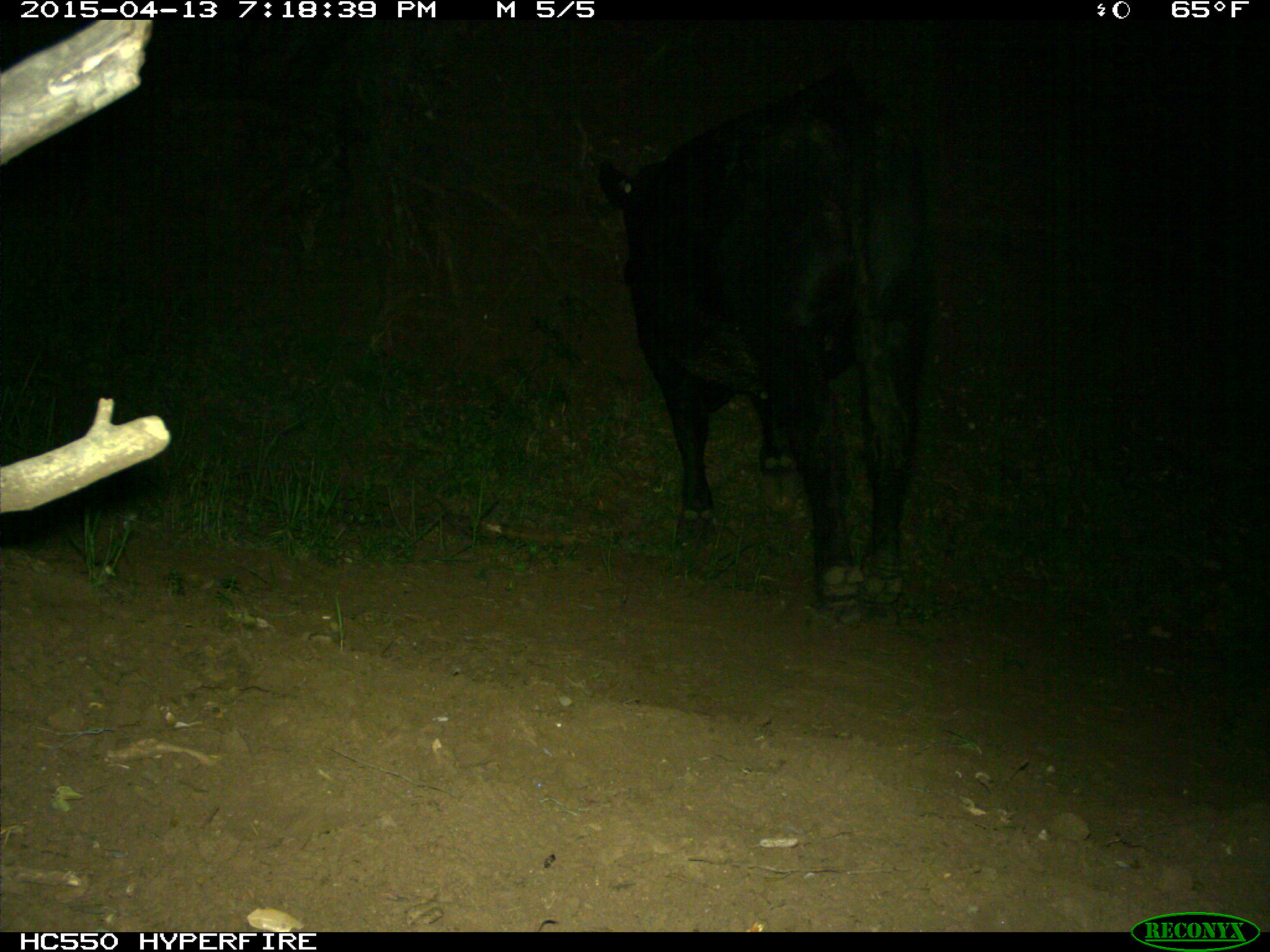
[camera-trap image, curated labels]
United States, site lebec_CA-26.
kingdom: Animalia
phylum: Chordata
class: Mammalia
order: Artiodactyla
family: Bovidae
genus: Bos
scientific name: Bos taurus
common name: domestic cow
Bos taurus (domestic cow).